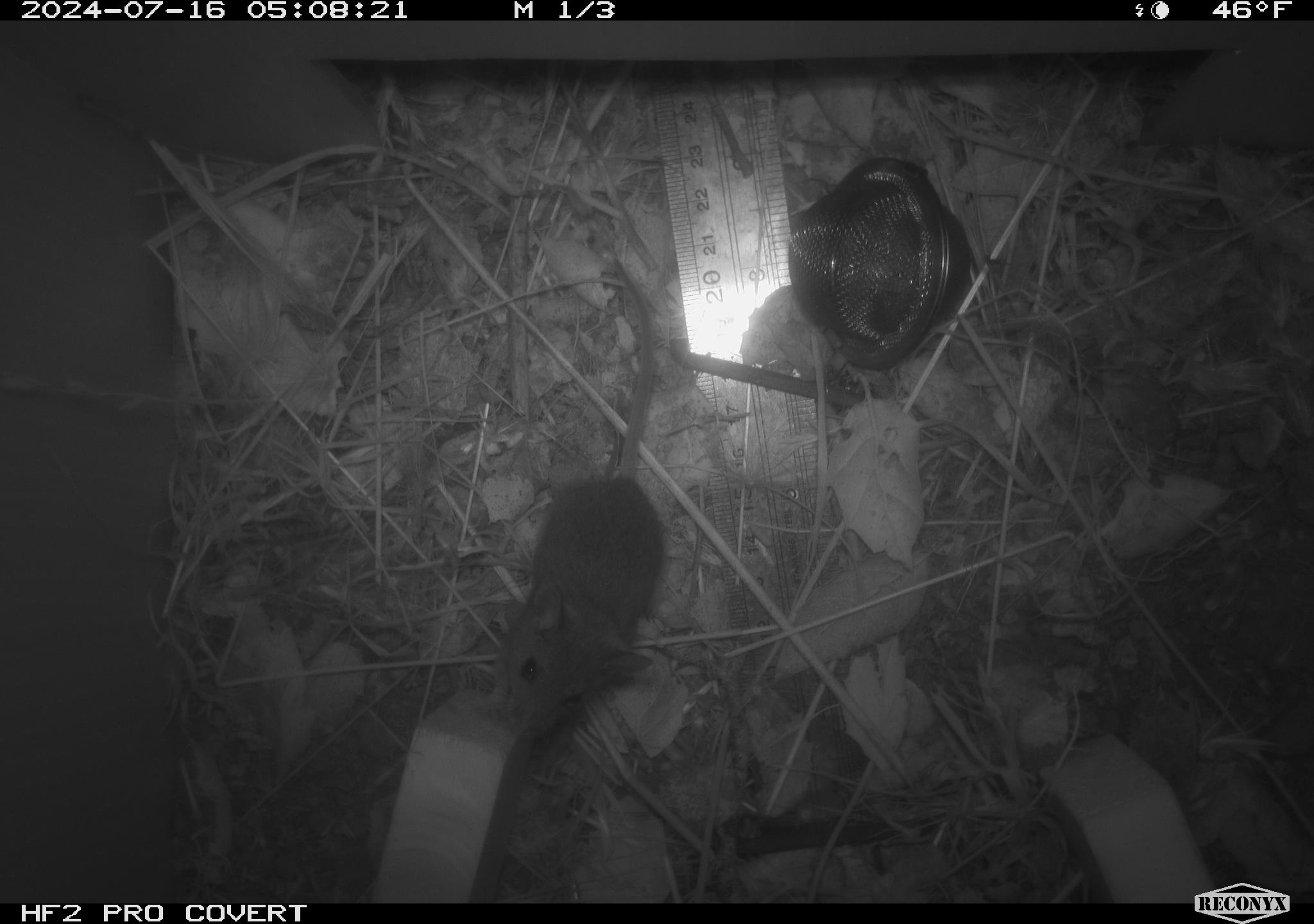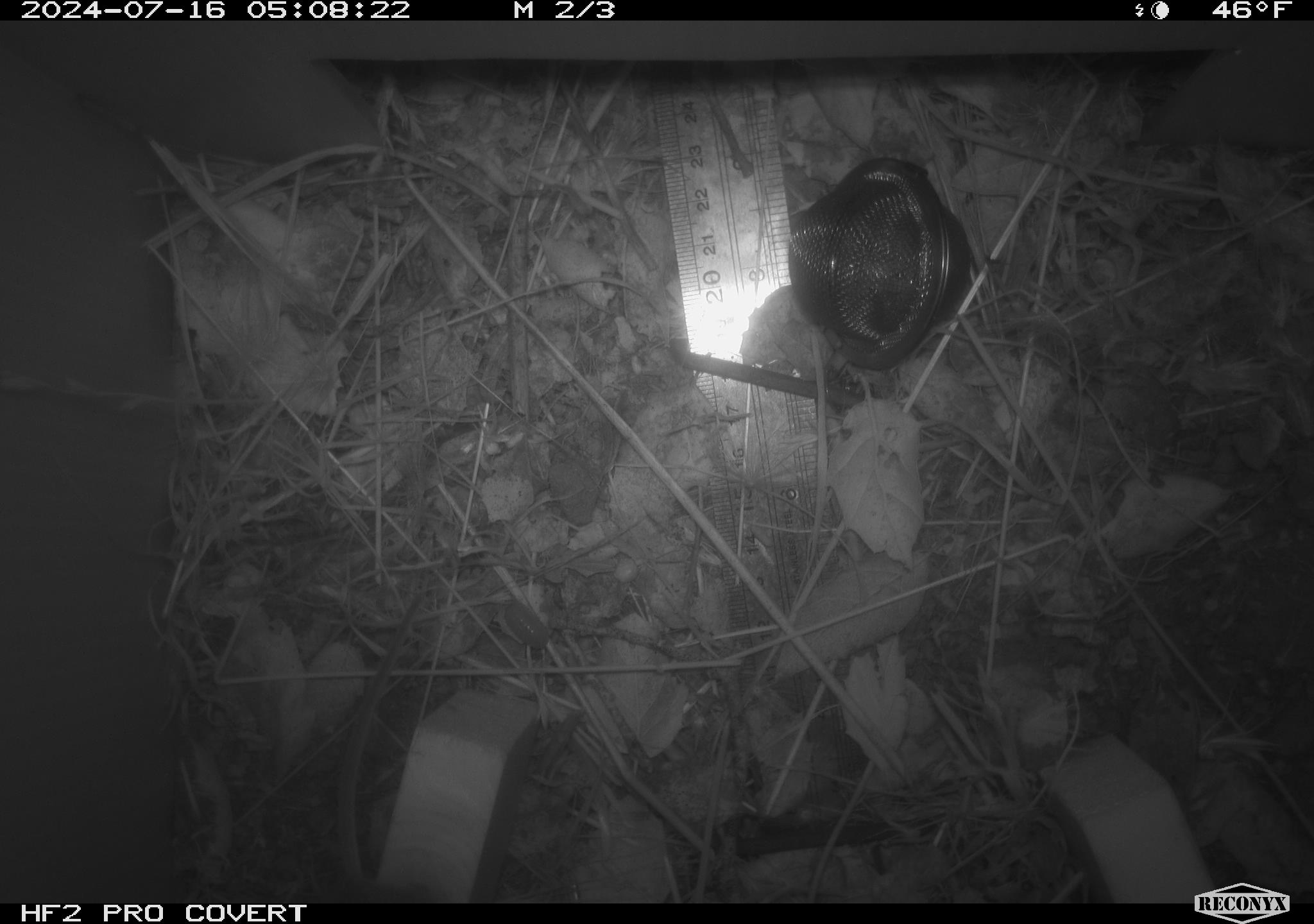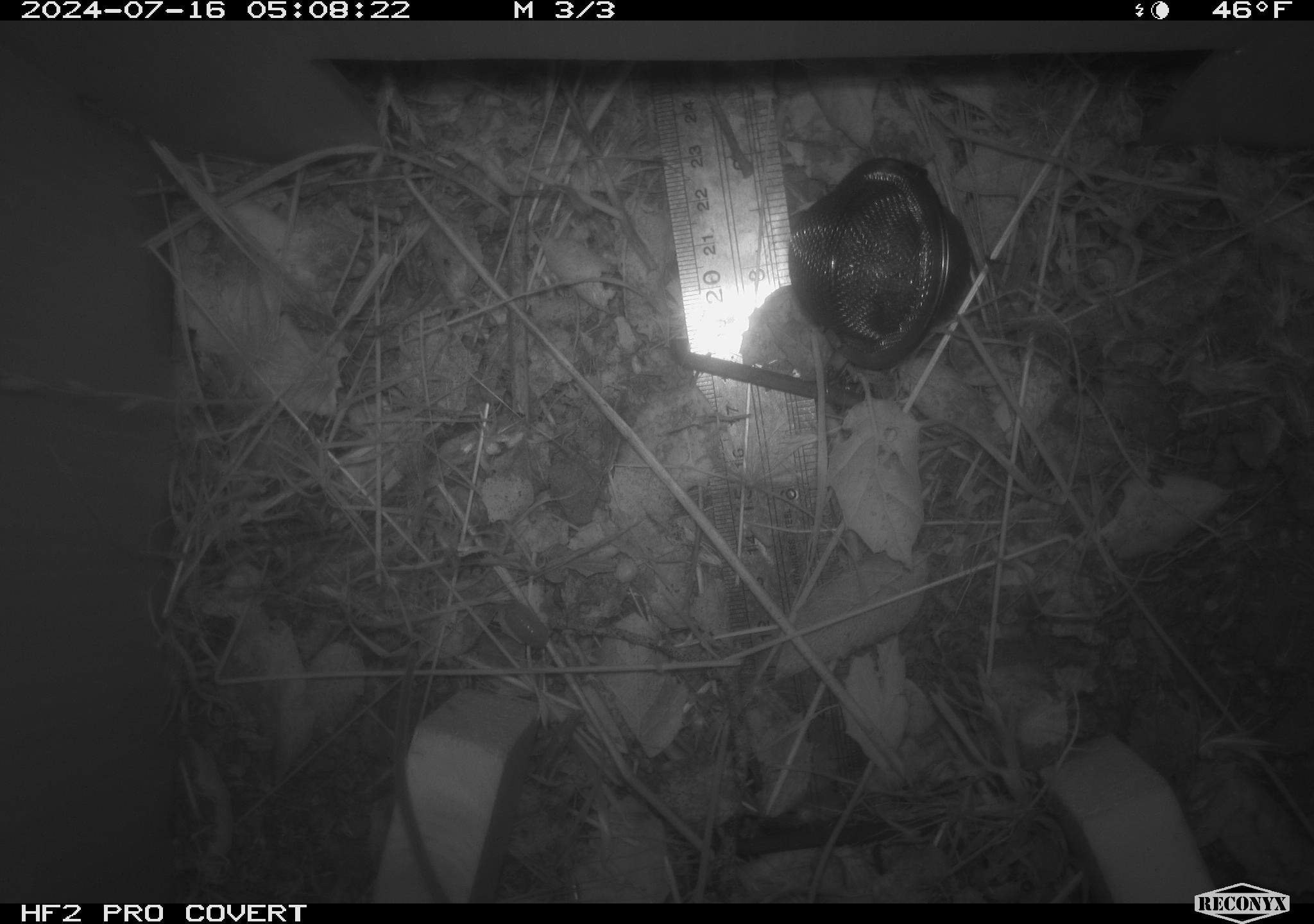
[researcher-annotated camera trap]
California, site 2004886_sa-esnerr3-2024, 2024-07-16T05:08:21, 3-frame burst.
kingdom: Animalia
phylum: Chordata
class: Mammalia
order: Rodentia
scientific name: Rodentia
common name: rodent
Rodent (Rodentia).